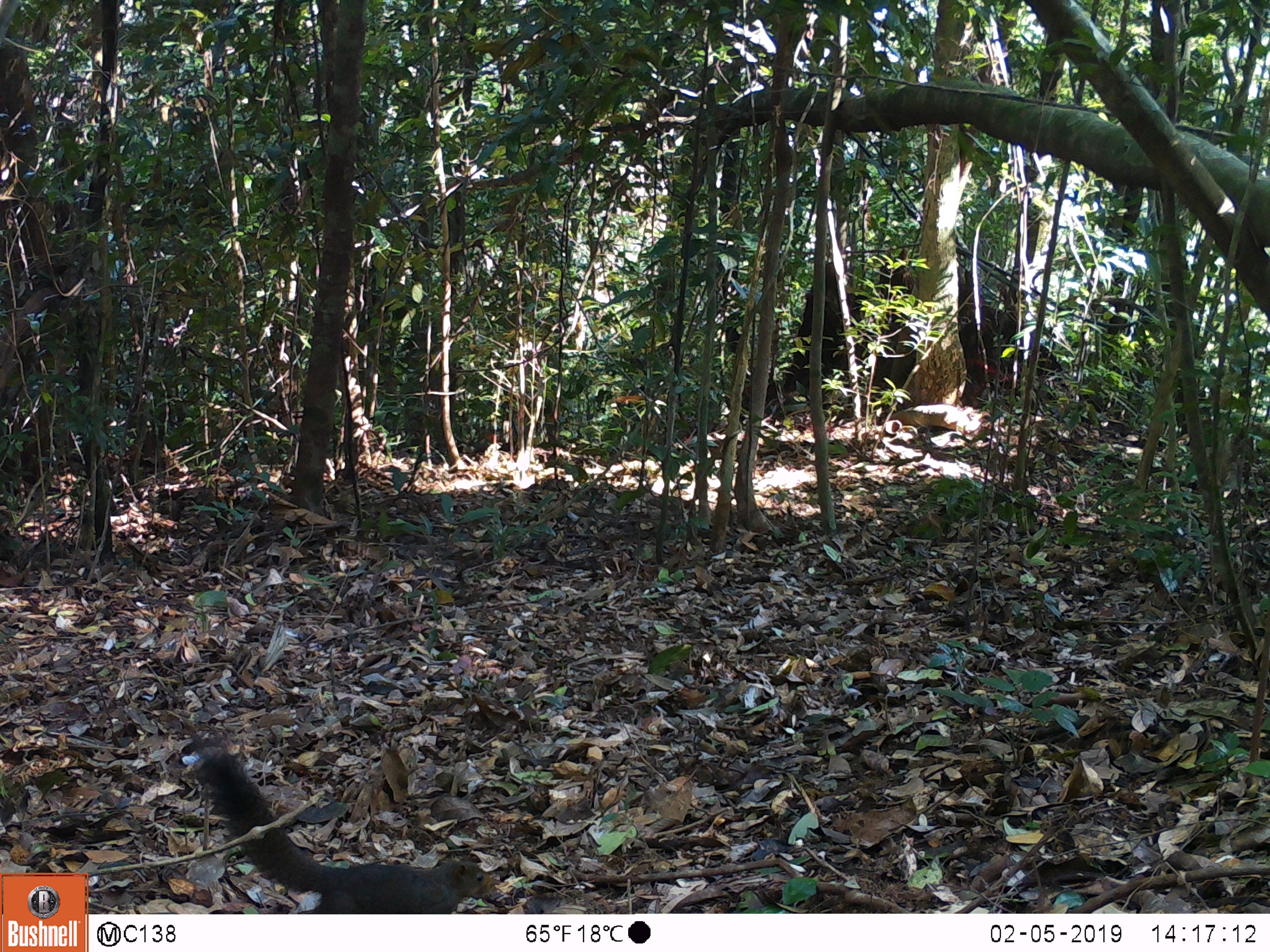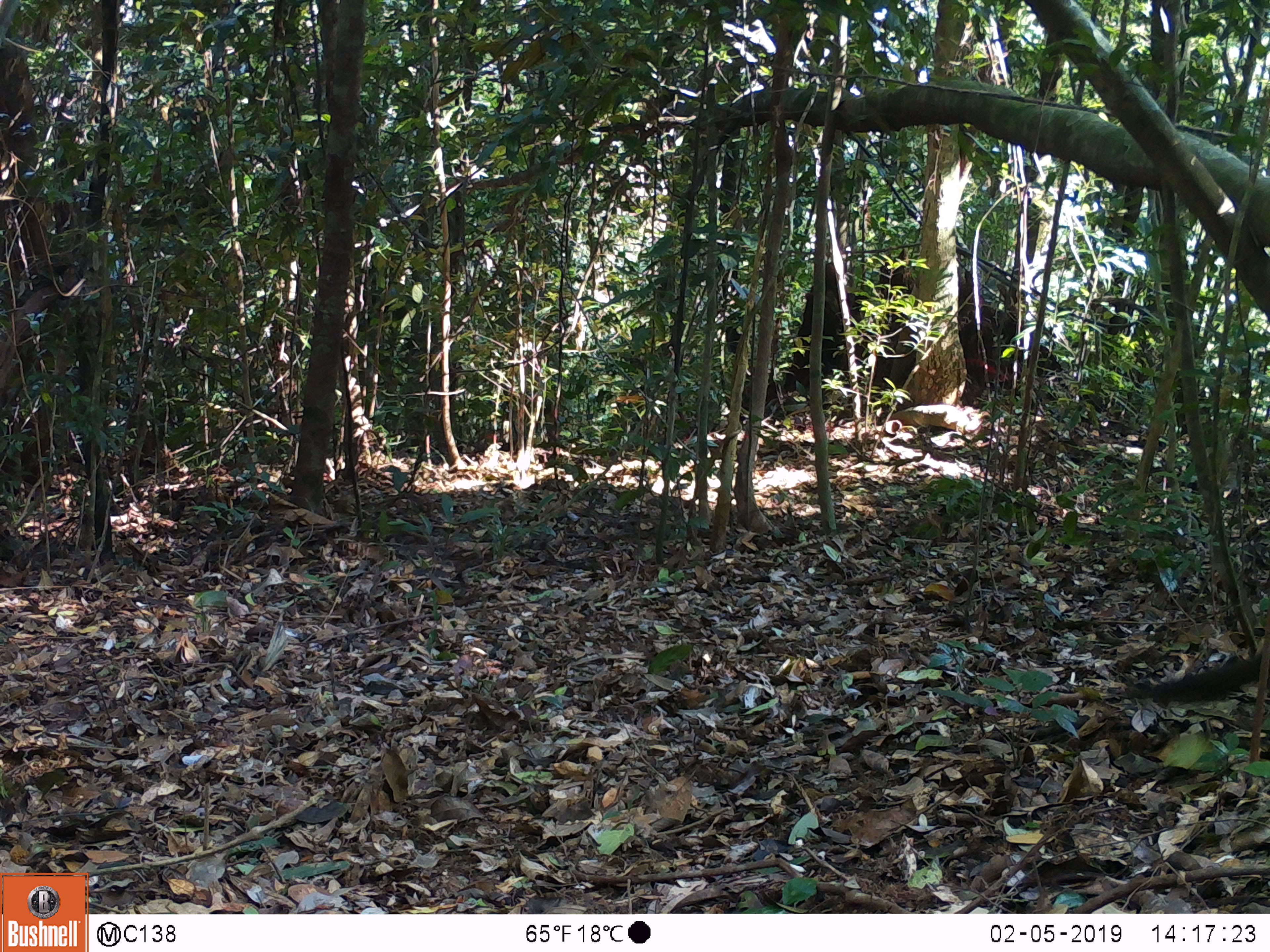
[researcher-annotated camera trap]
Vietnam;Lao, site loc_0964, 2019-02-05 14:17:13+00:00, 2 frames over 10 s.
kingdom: Animalia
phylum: Chordata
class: Mammalia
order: Rodentia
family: Sciuridae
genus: Dremomys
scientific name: Dremomys rufigenis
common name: red-cheeked squirrel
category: red cheeked squirrel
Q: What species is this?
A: Red cheeked squirrel (red-cheeked squirrel) (Dremomys rufigenis).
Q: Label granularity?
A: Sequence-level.